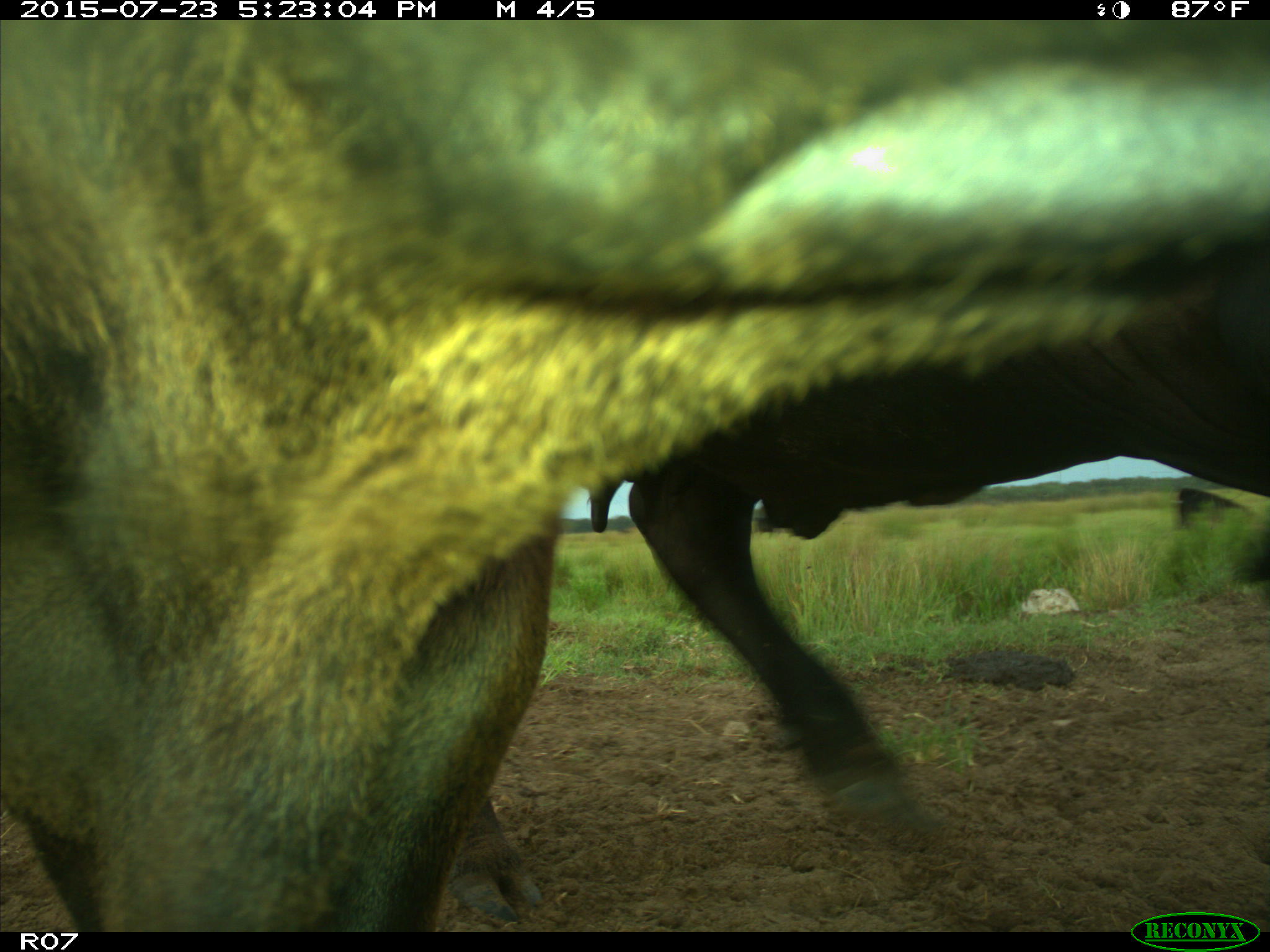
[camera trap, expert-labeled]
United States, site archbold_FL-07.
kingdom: Animalia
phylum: Chordata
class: Mammalia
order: Artiodactyla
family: Bovidae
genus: Bos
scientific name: Bos taurus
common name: domestic cow